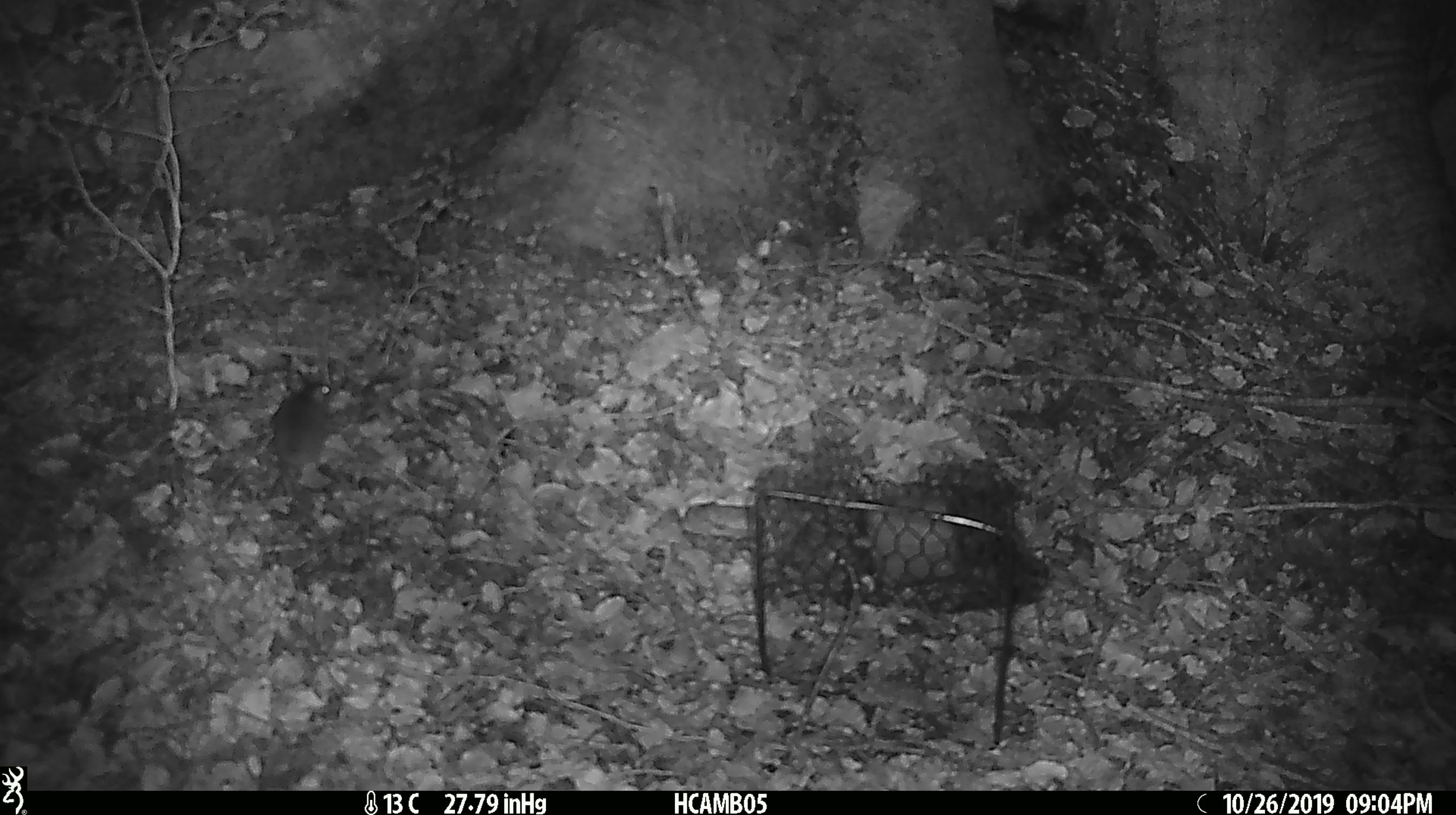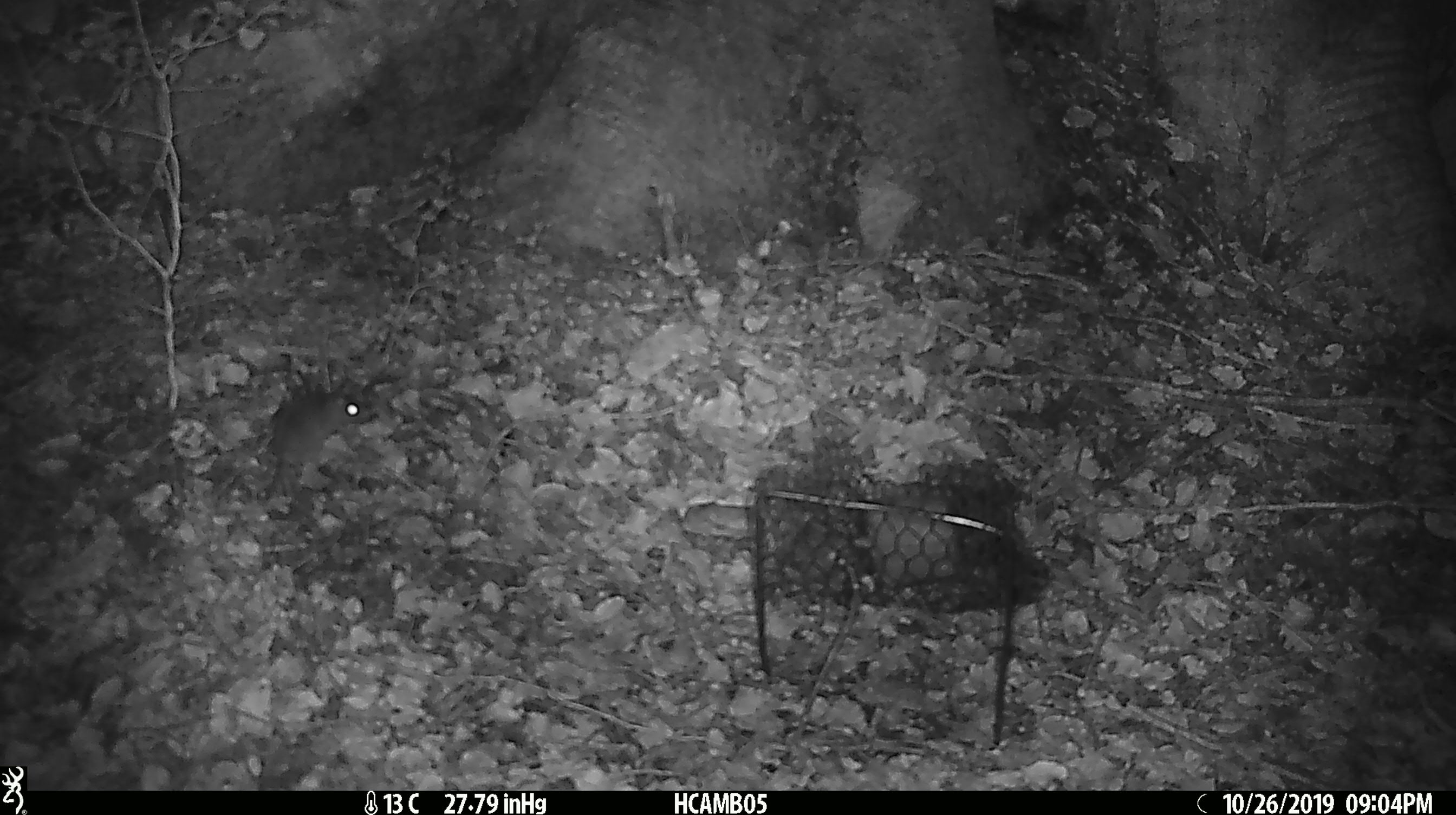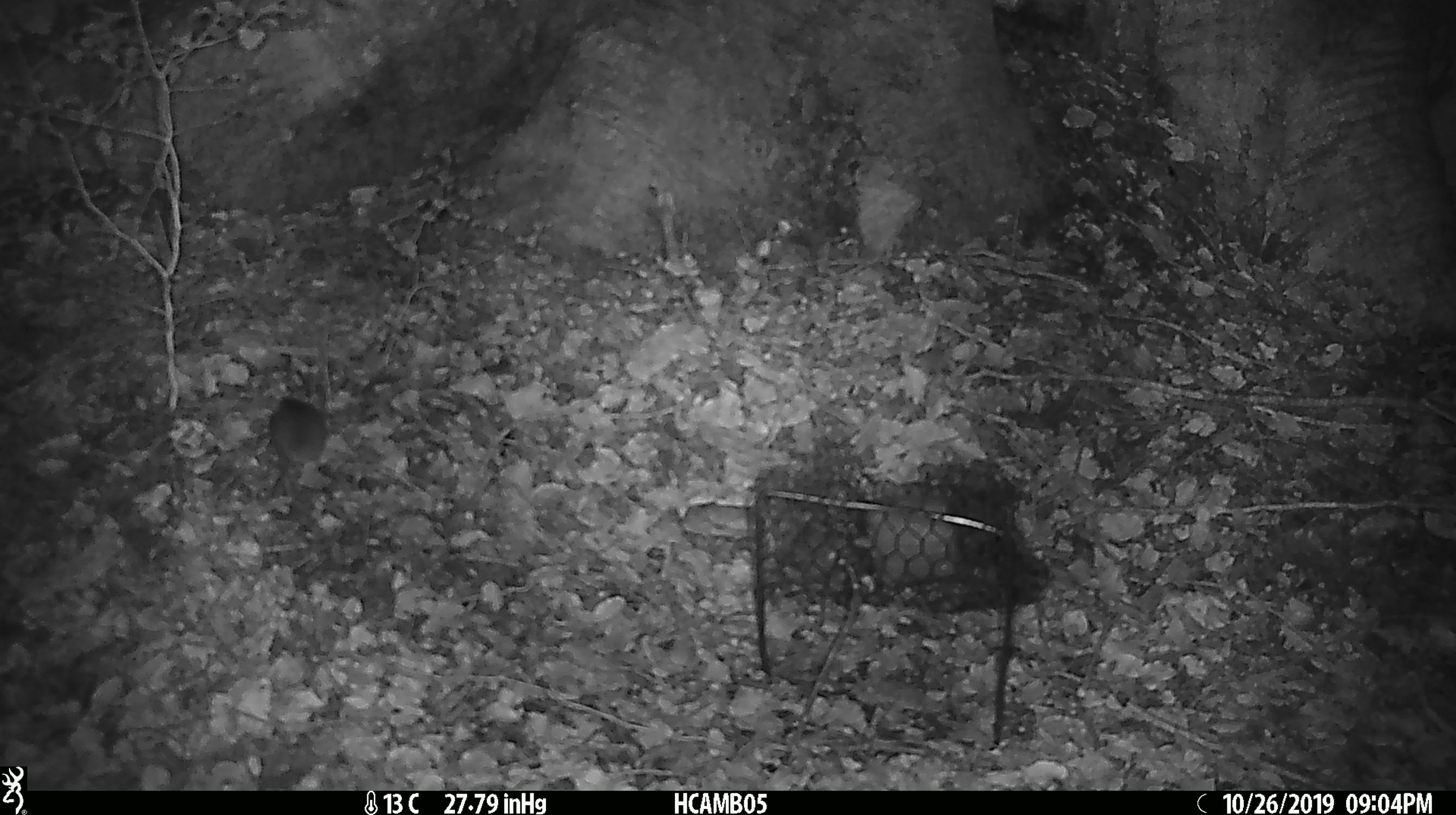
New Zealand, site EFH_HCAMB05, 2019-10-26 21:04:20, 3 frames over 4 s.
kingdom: Animalia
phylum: Chordata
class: Mammalia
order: Rodentia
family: Muridae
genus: Mus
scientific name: Mus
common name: mouse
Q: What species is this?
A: Mouse (Mus).